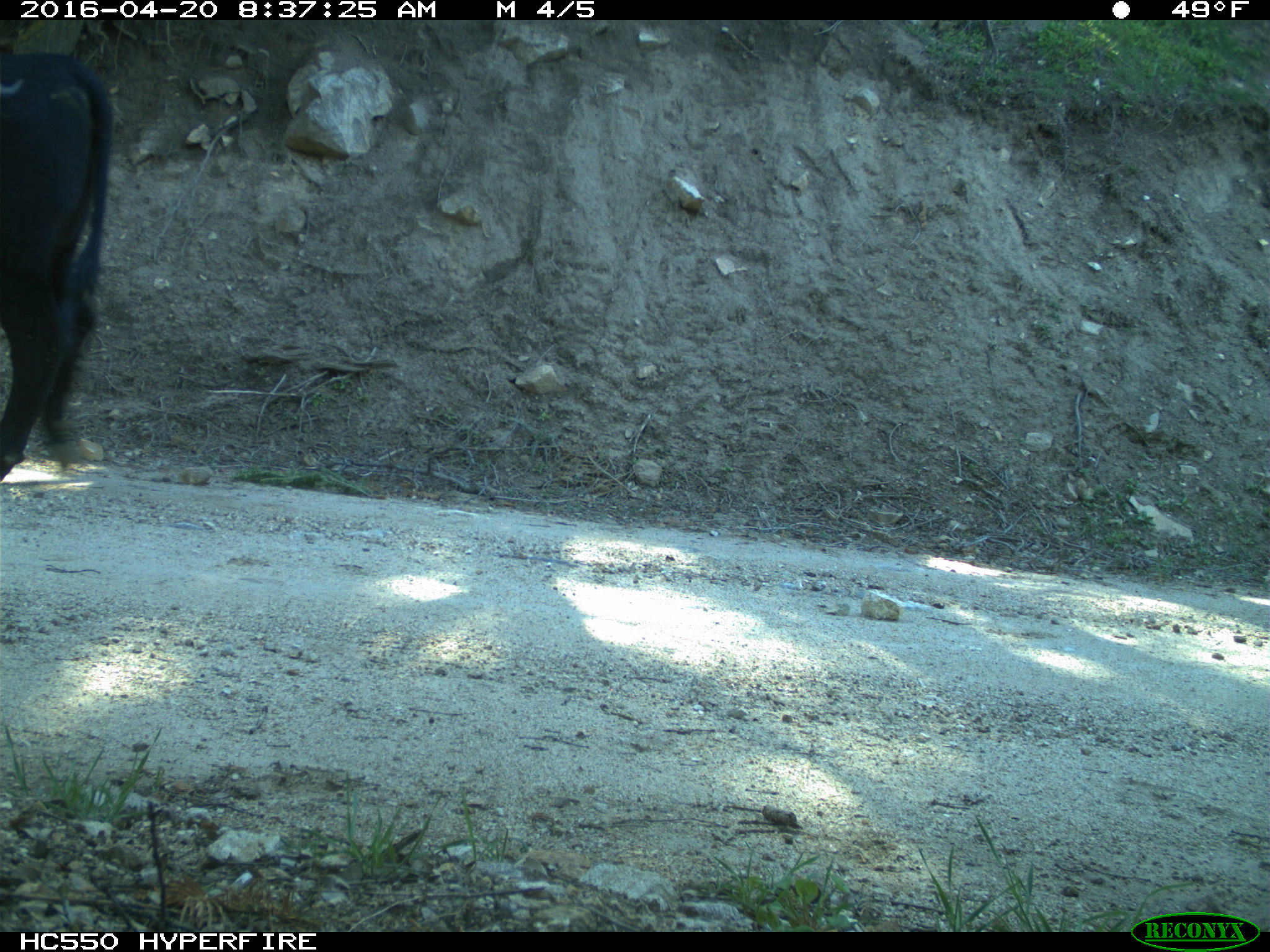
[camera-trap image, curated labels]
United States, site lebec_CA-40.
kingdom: Animalia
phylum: Chordata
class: Mammalia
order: Artiodactyla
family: Bovidae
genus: Bos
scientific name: Bos taurus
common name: domestic cow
Bos taurus (domestic cow).